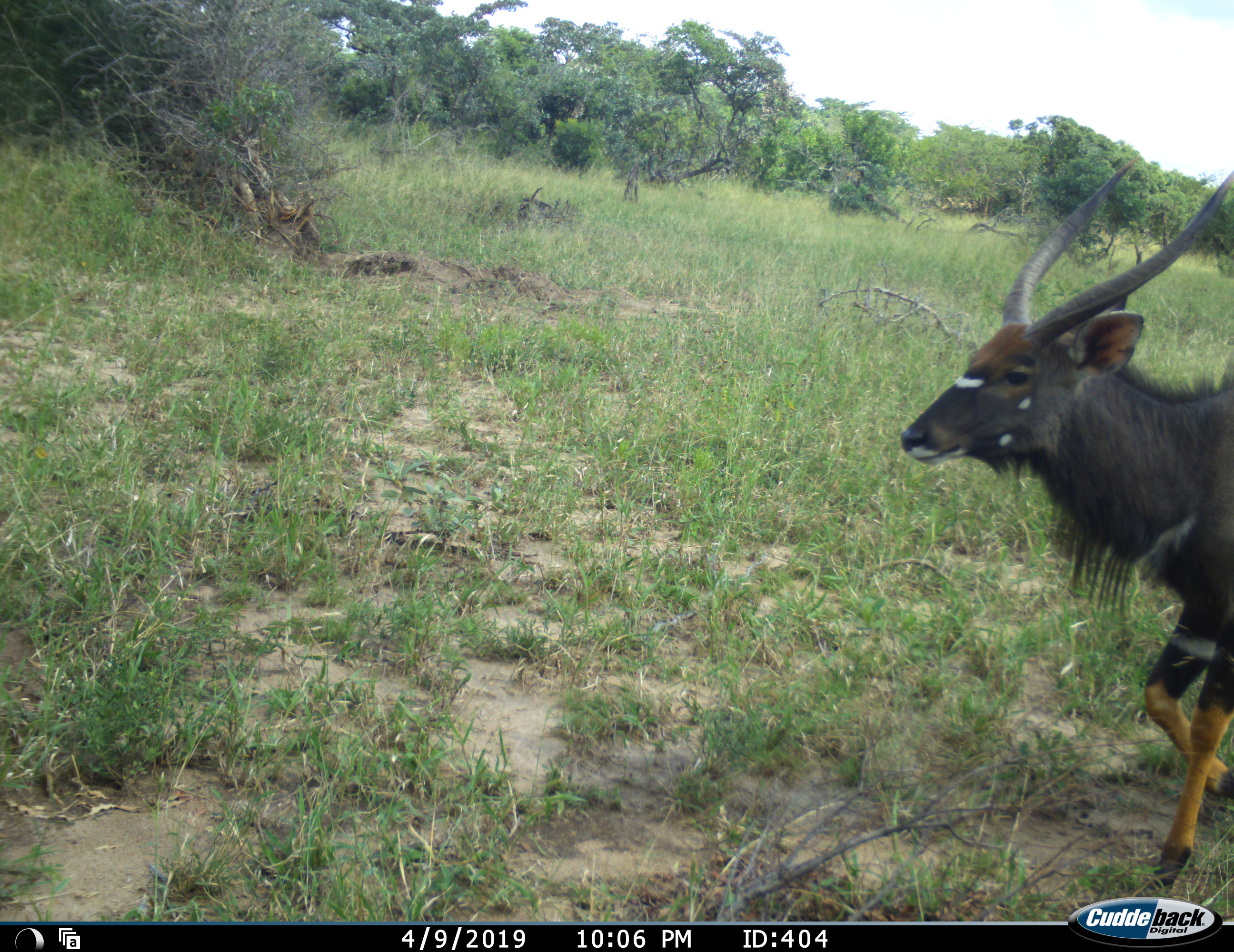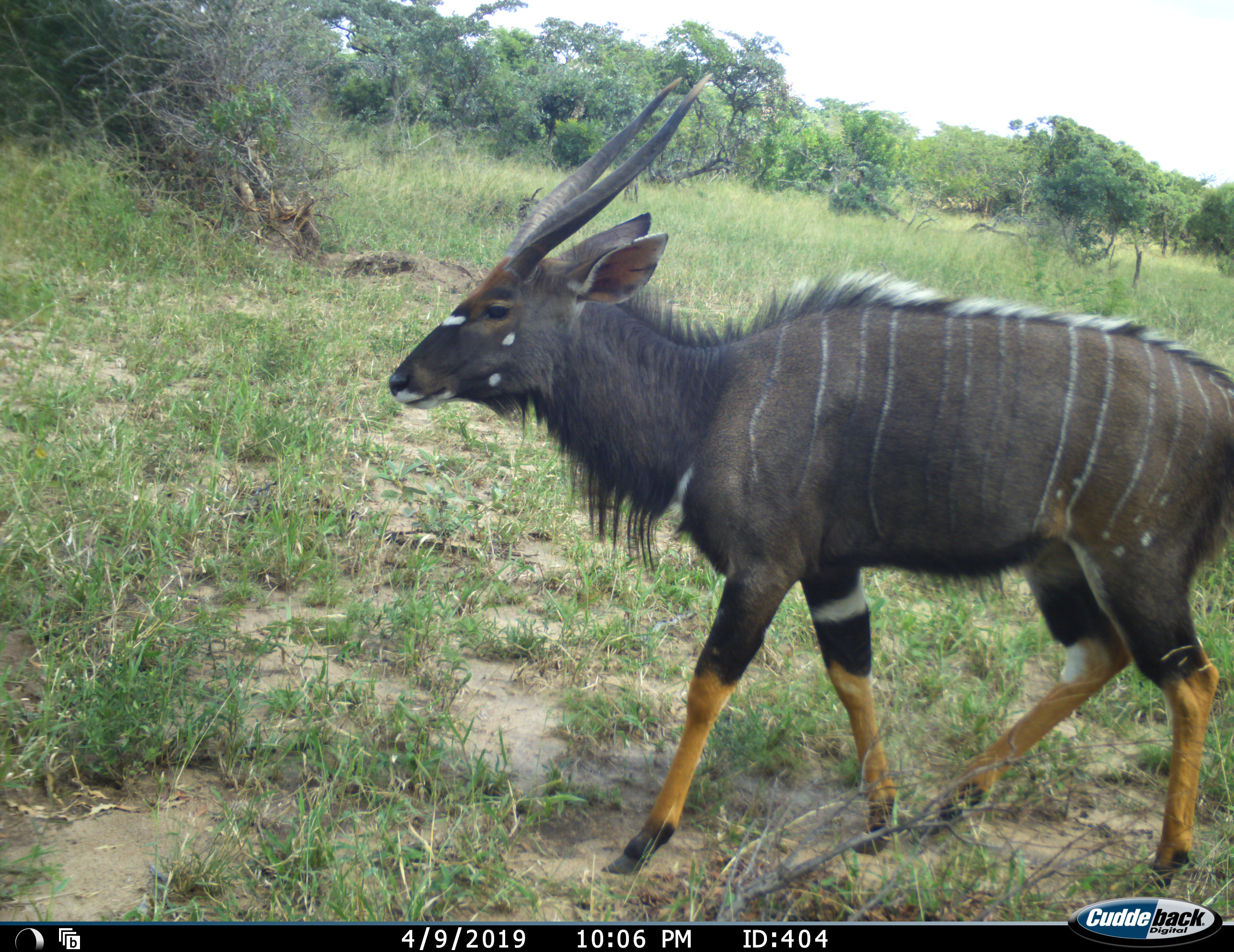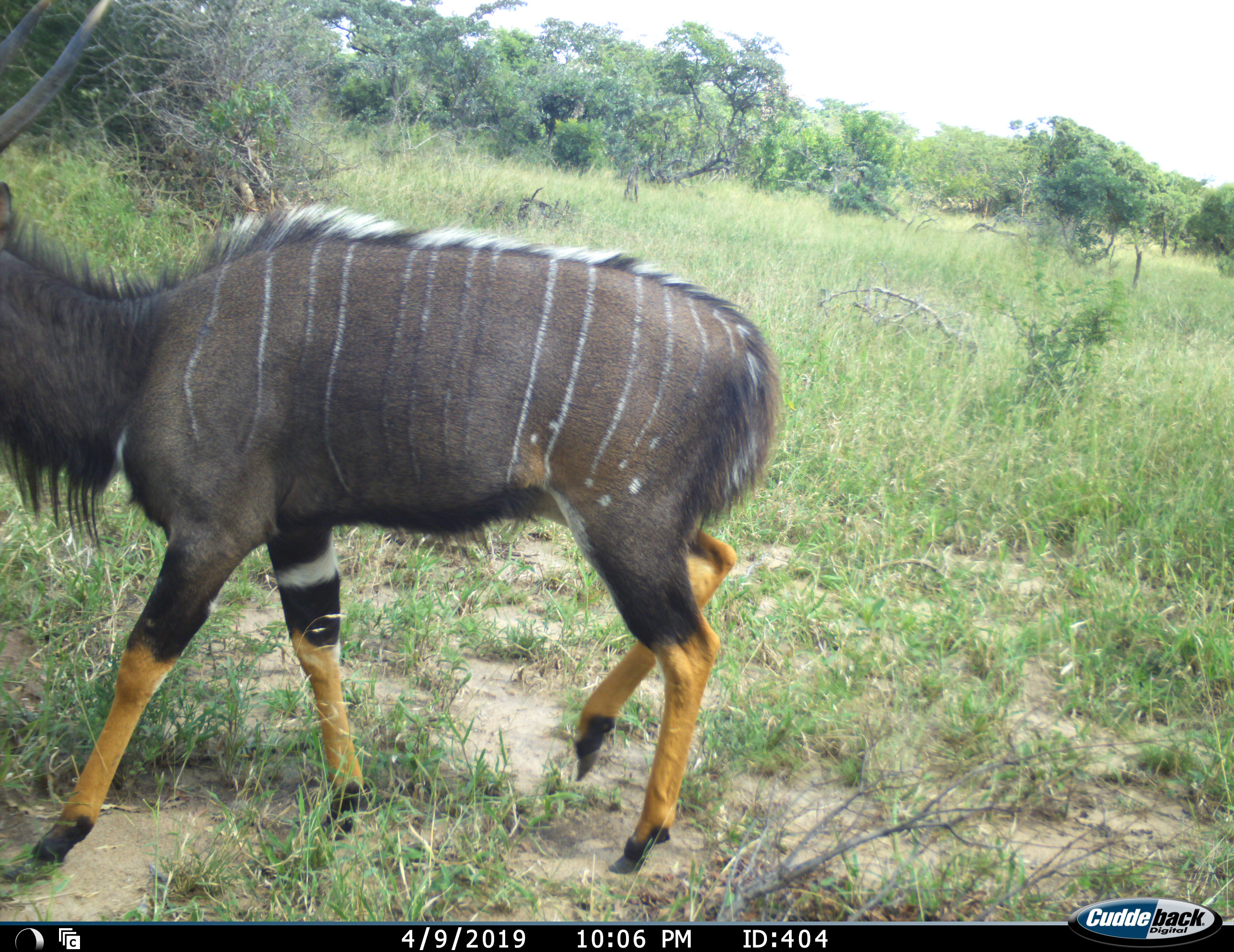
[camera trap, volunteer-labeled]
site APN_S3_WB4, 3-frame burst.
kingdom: Animalia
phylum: Chordata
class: Mammalia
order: Artiodactyla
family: Bovidae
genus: Tragelaphus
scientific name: Tragelaphus angasii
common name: nyala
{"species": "nyala (Tragelaphus angasii)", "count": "1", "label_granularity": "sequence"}